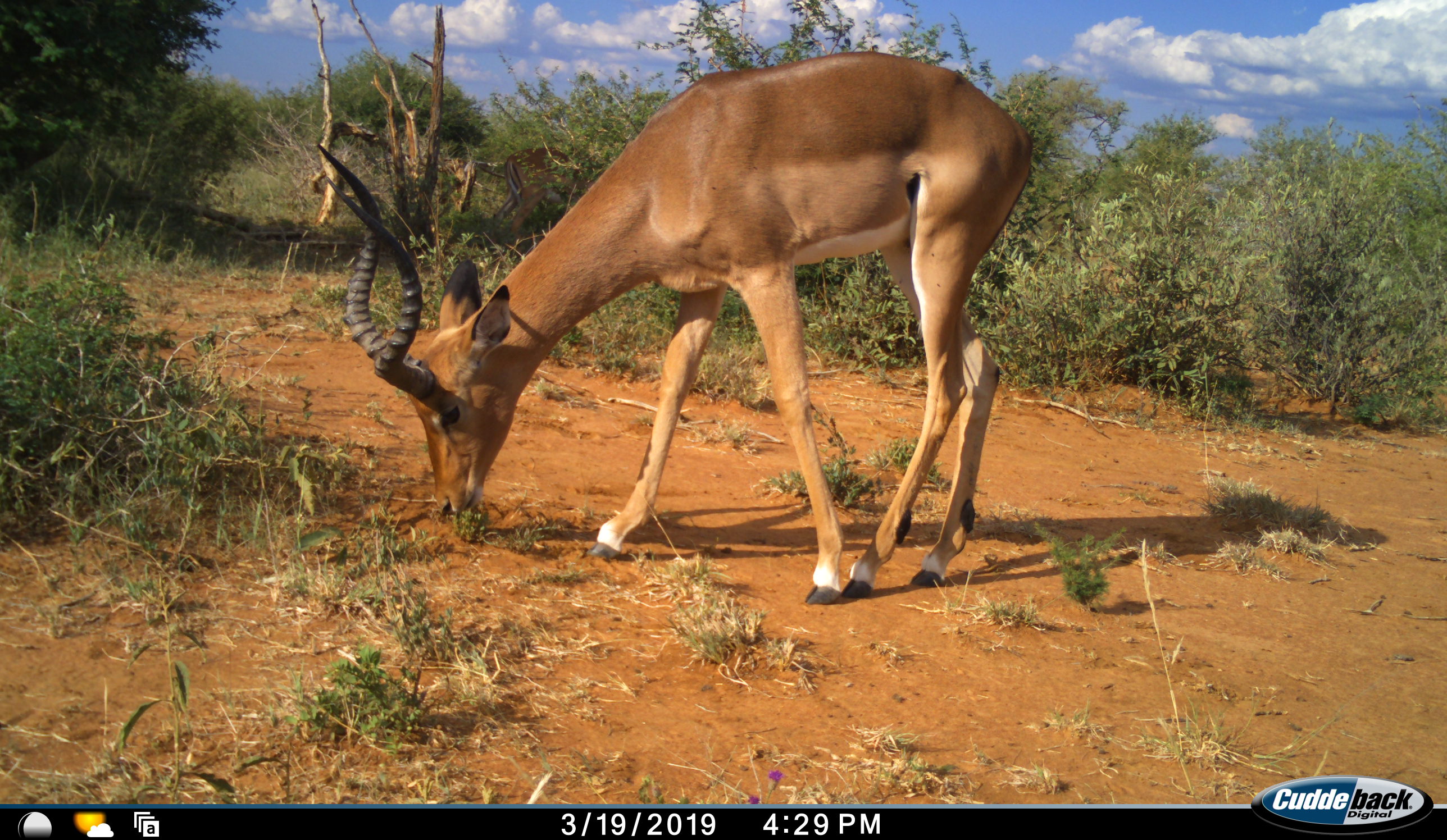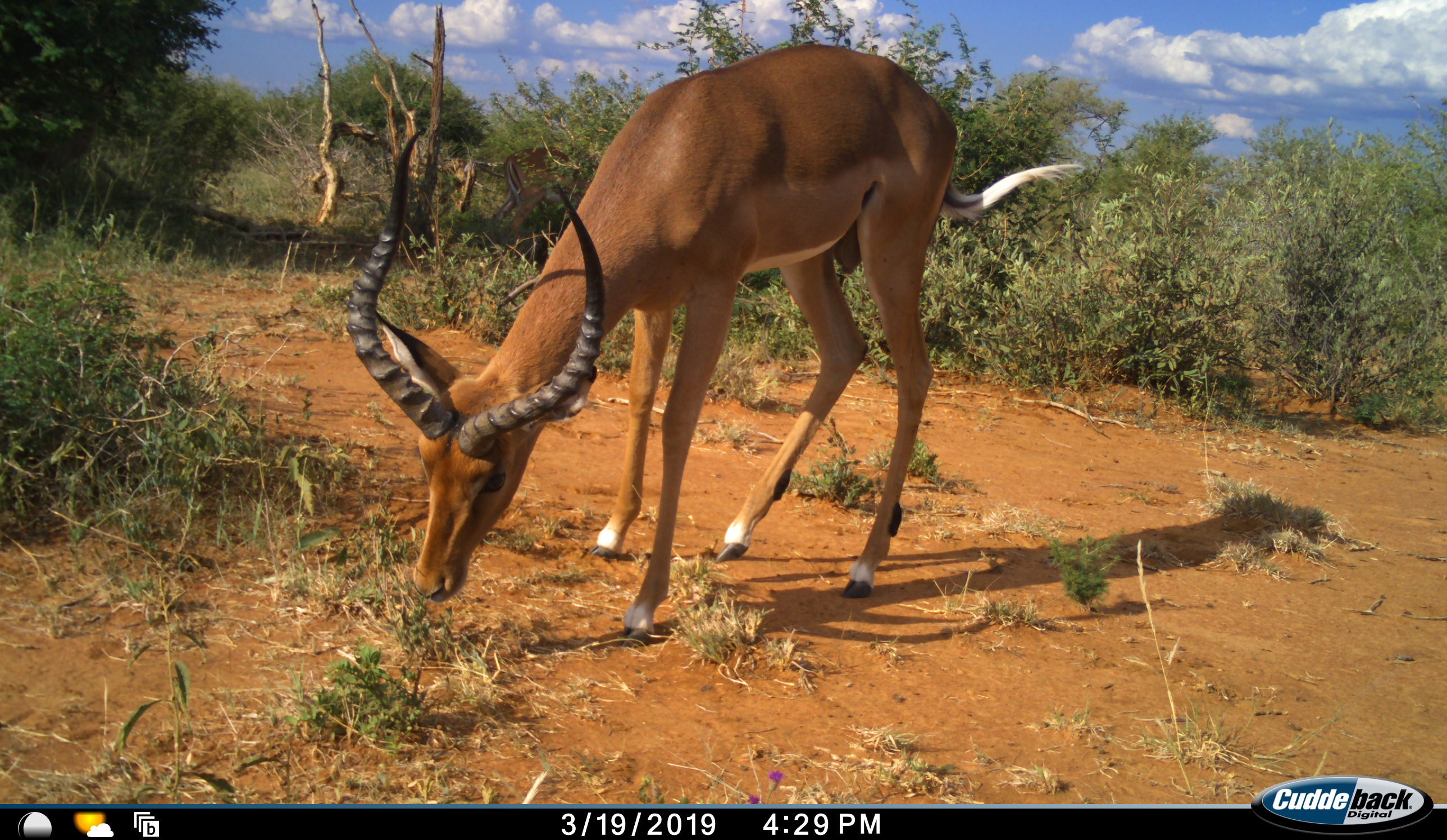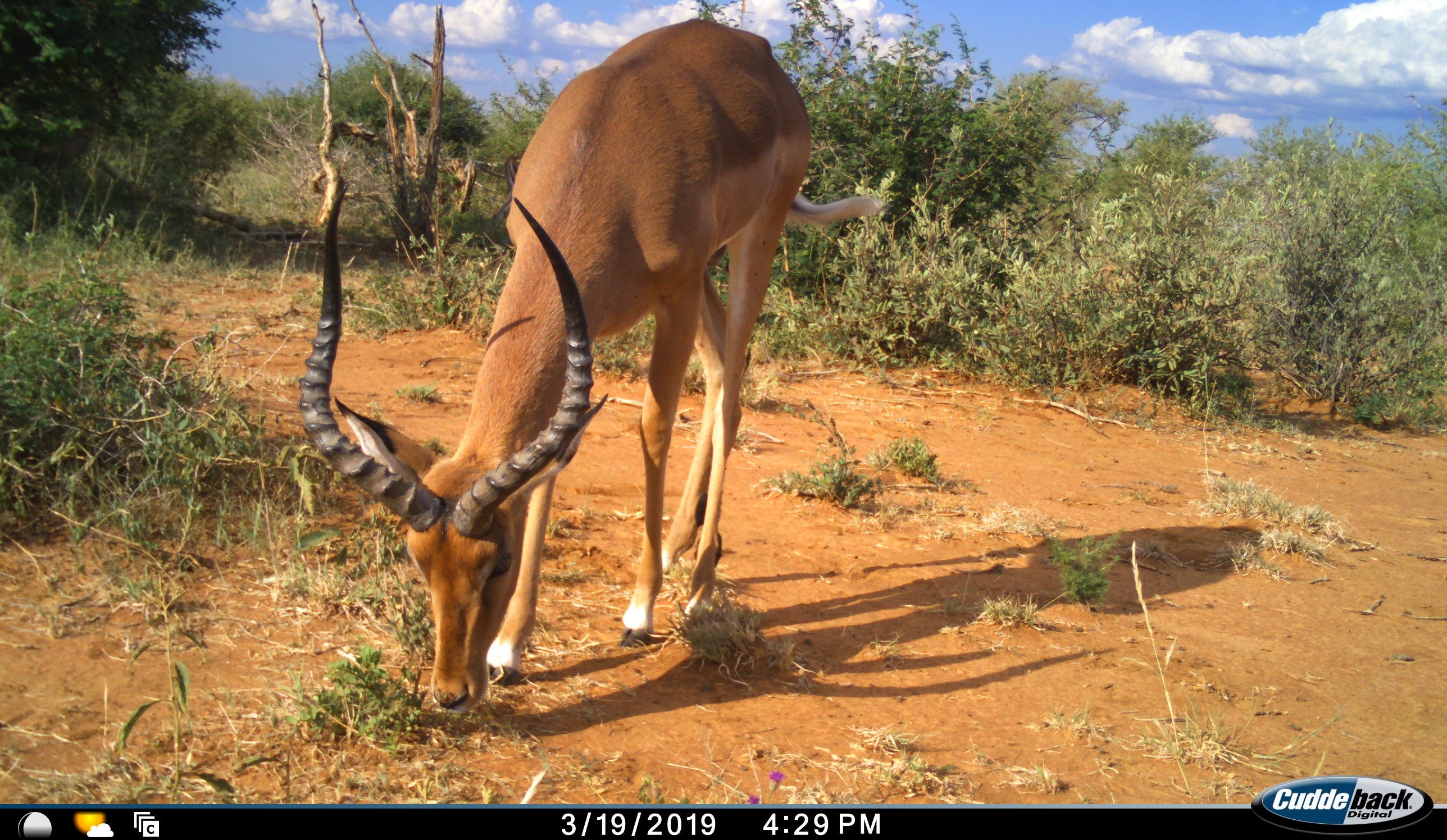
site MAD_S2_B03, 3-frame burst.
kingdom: Animalia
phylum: Chordata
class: Mammalia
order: Artiodactyla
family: Bovidae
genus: Aepyceros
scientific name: Aepyceros melampus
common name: impala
Impala (Aepyceros melampus), count 1. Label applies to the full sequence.